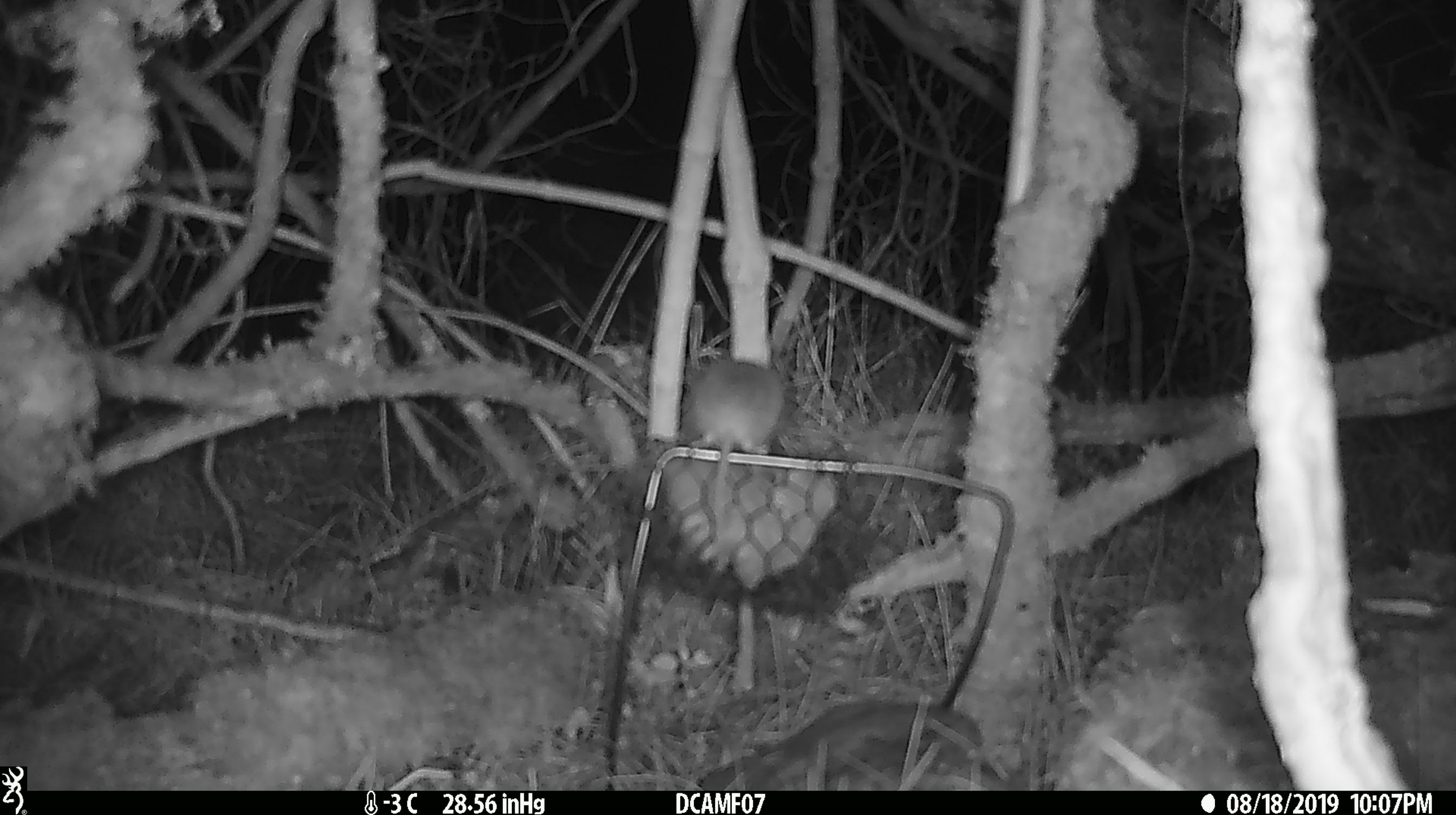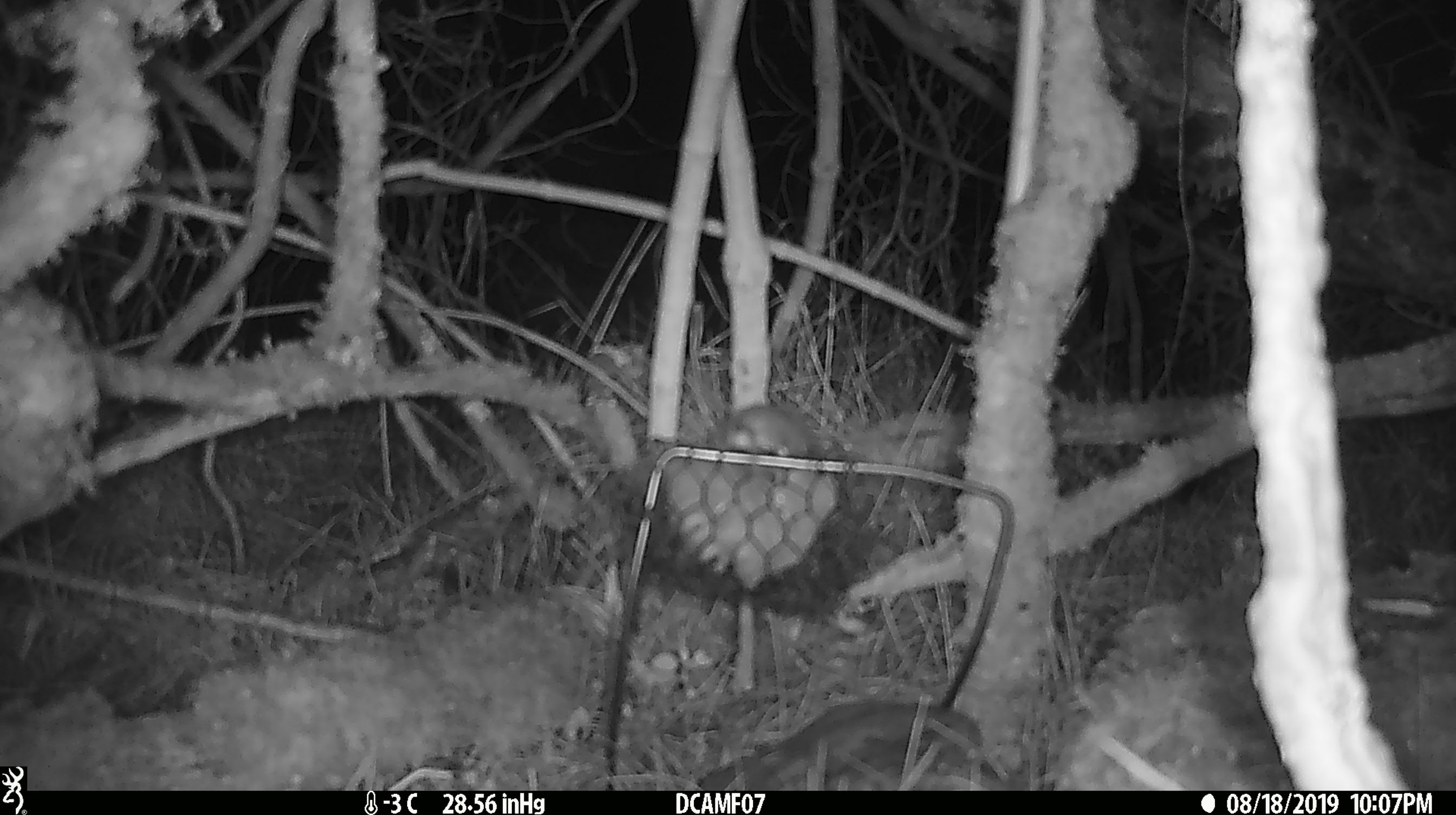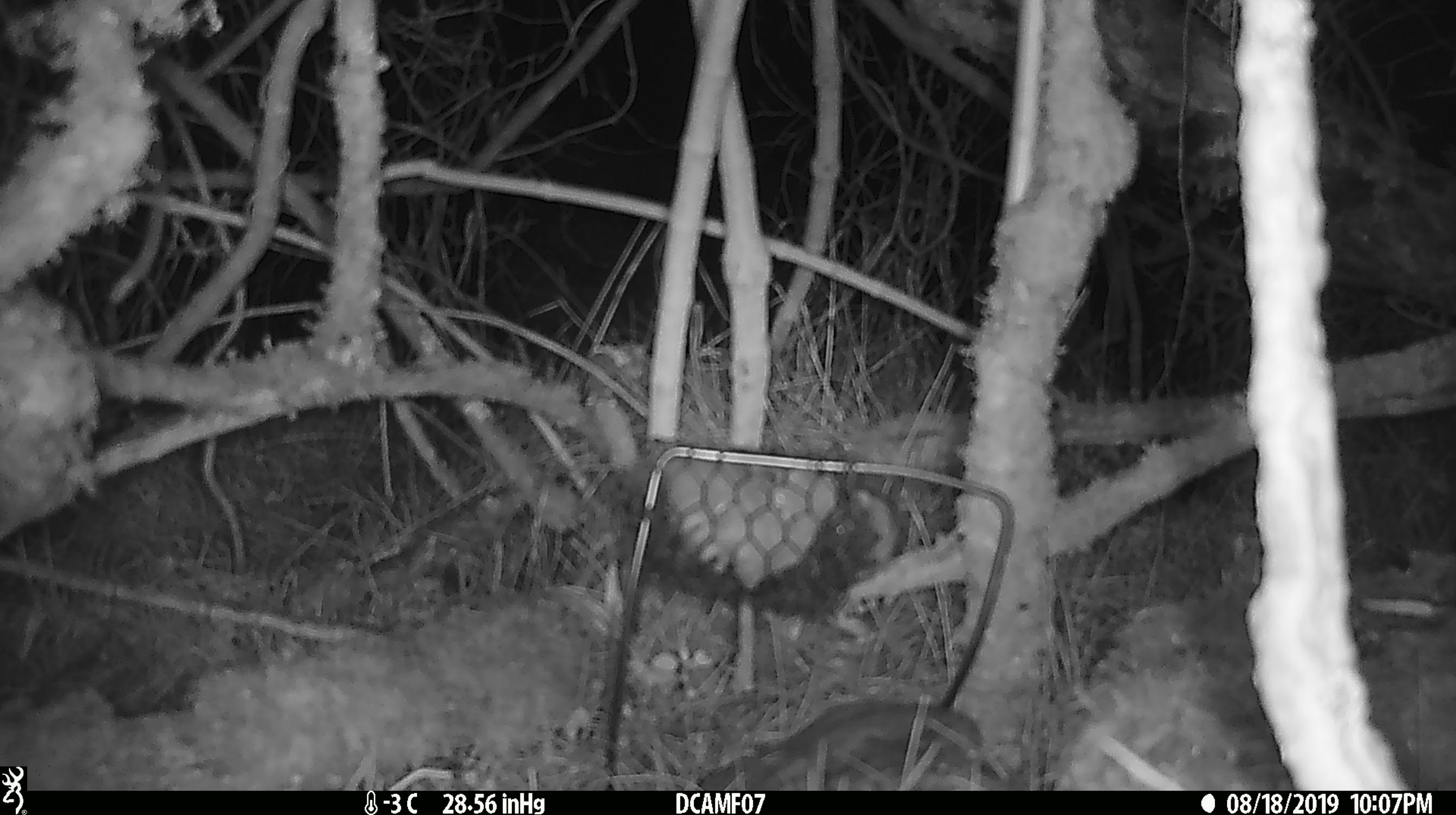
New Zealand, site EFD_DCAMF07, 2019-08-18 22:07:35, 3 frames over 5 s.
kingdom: Animalia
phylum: Chordata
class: Mammalia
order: Rodentia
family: Muridae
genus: Mus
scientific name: Mus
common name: mouse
Mouse (Mus).